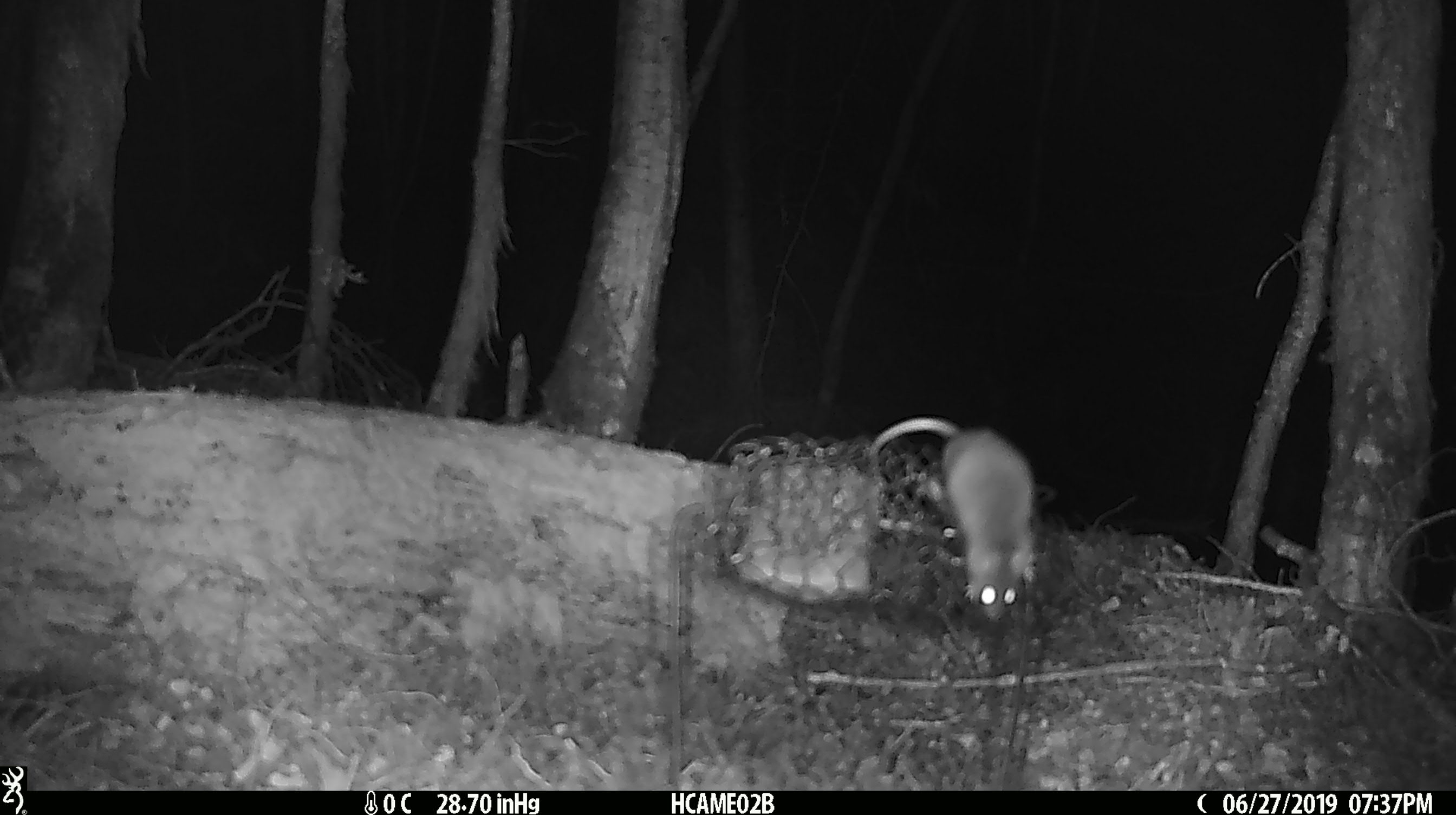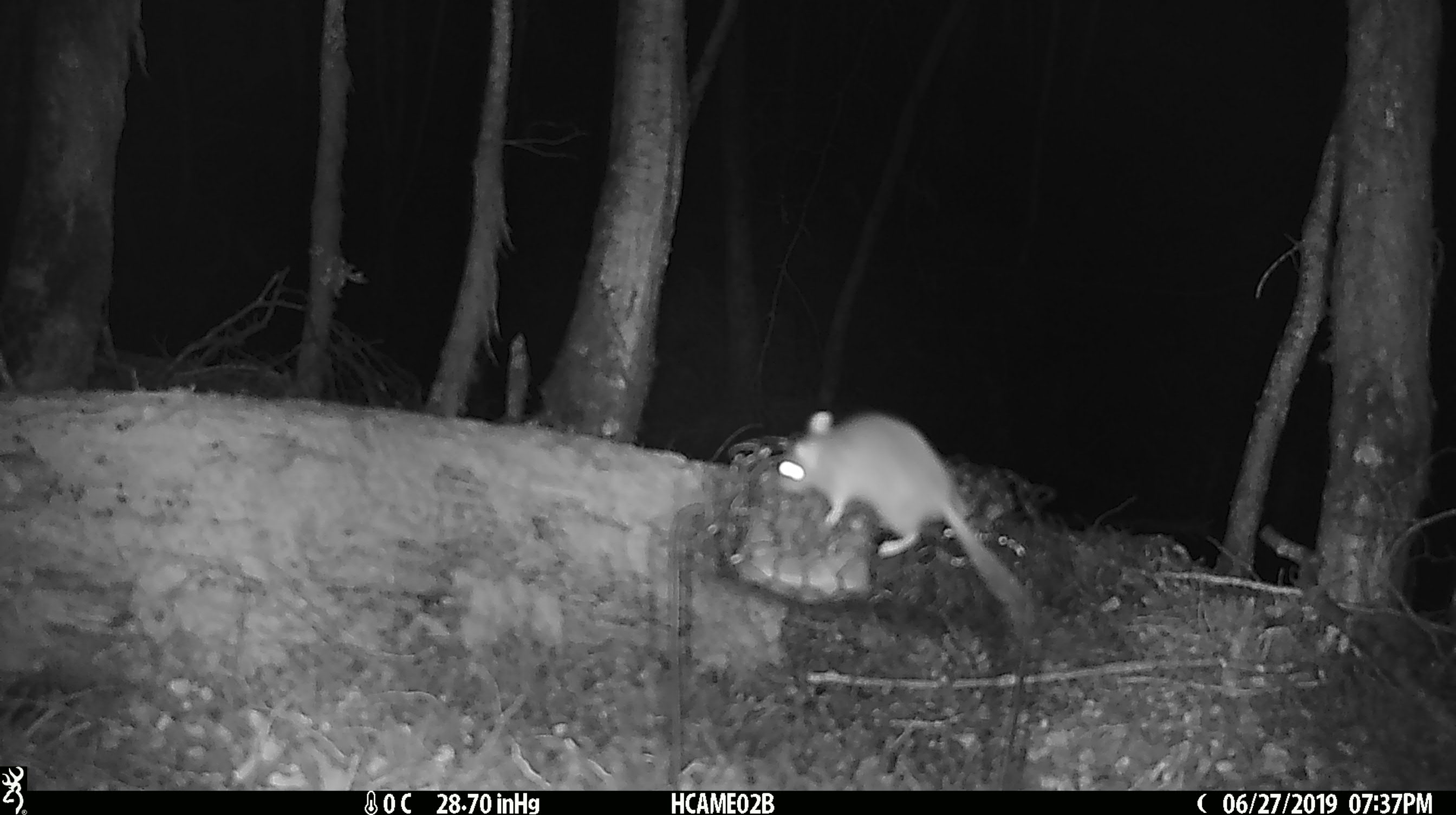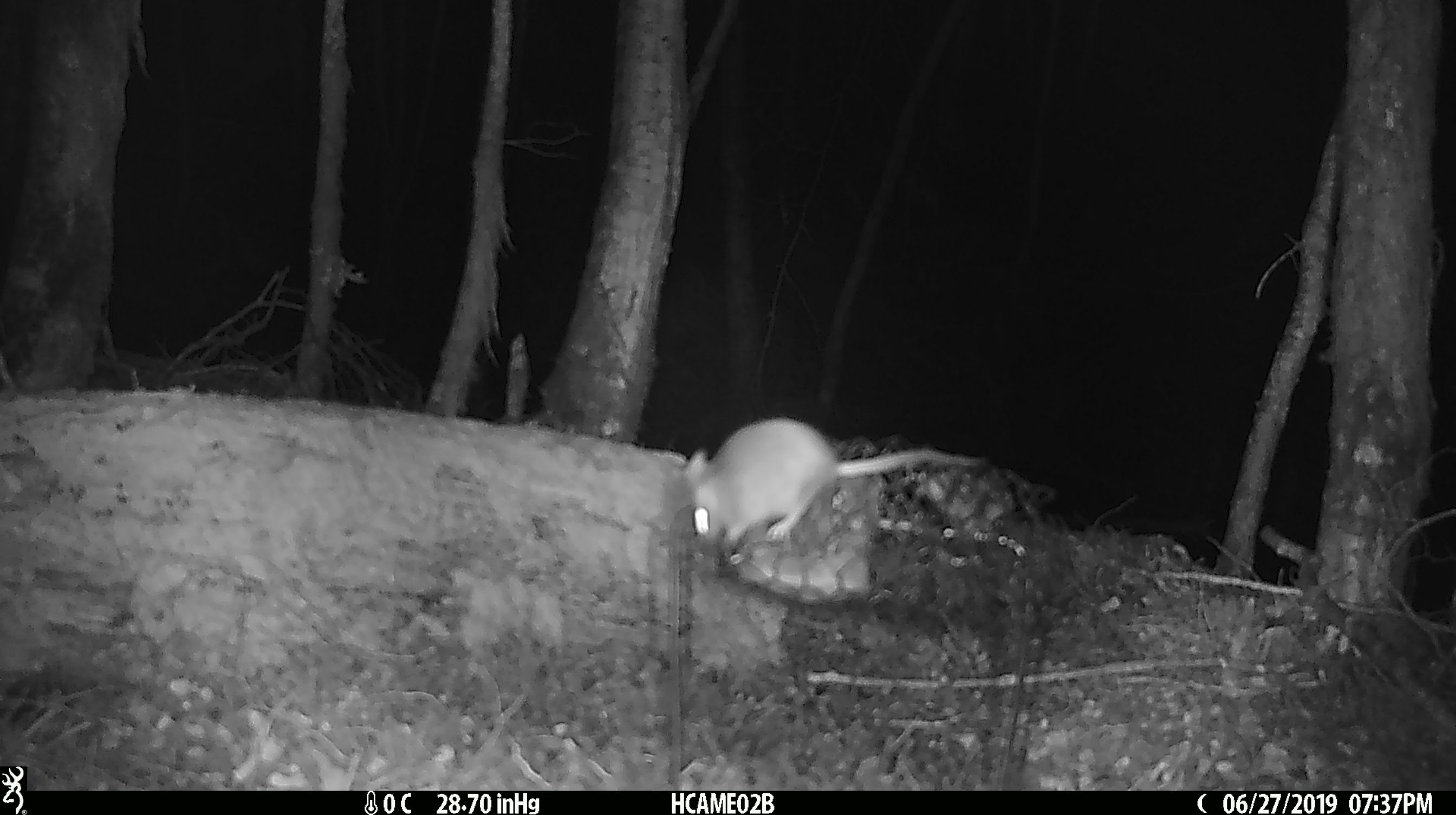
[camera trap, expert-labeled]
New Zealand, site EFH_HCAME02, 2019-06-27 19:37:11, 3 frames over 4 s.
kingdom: Animalia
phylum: Chordata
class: Mammalia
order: Rodentia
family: Muridae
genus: Mus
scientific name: Mus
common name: mouse